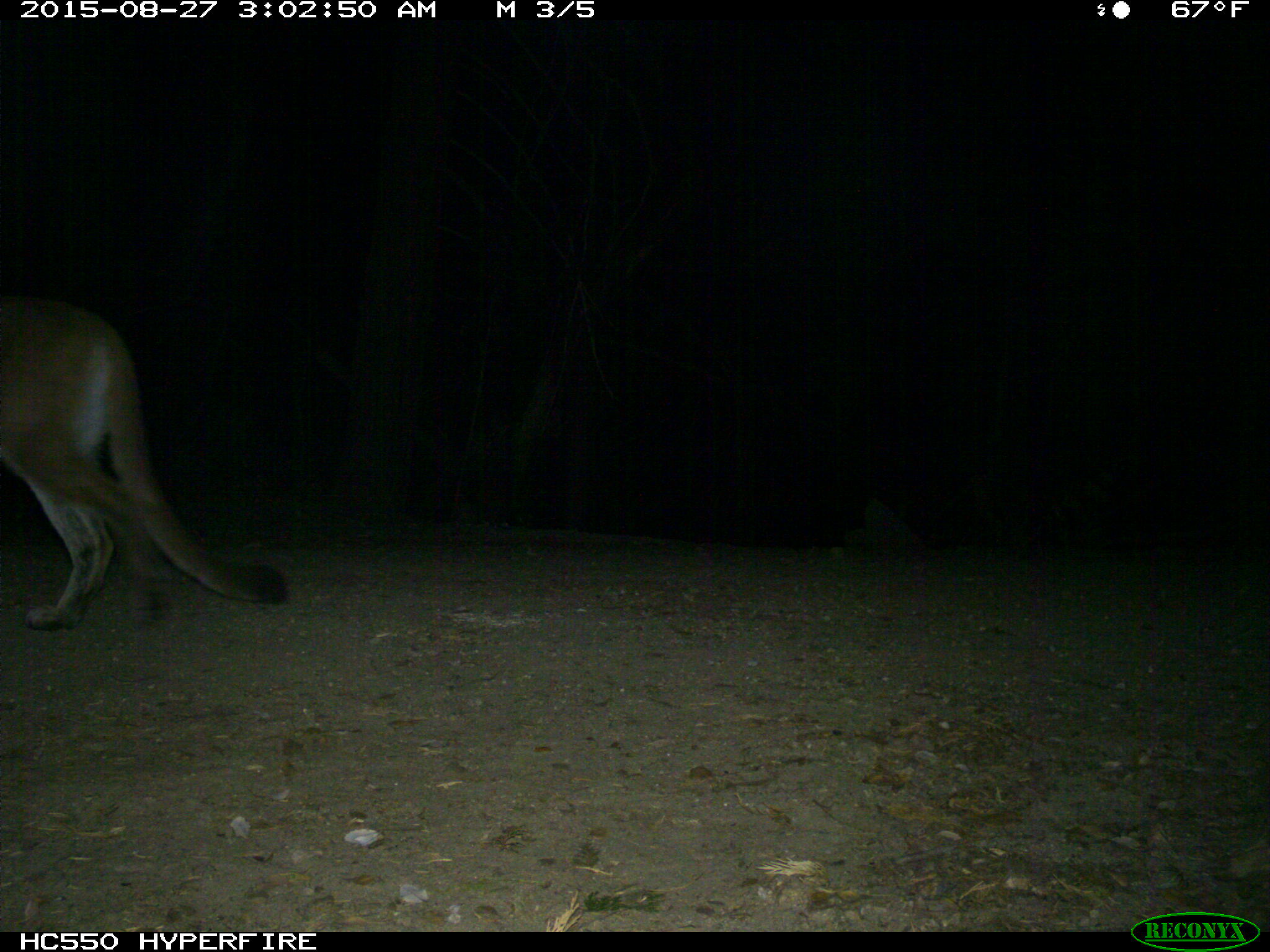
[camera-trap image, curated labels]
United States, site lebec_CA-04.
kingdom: Animalia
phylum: Chordata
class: Mammalia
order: Carnivora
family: Felidae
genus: Puma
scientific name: Puma concolor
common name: mountain lion